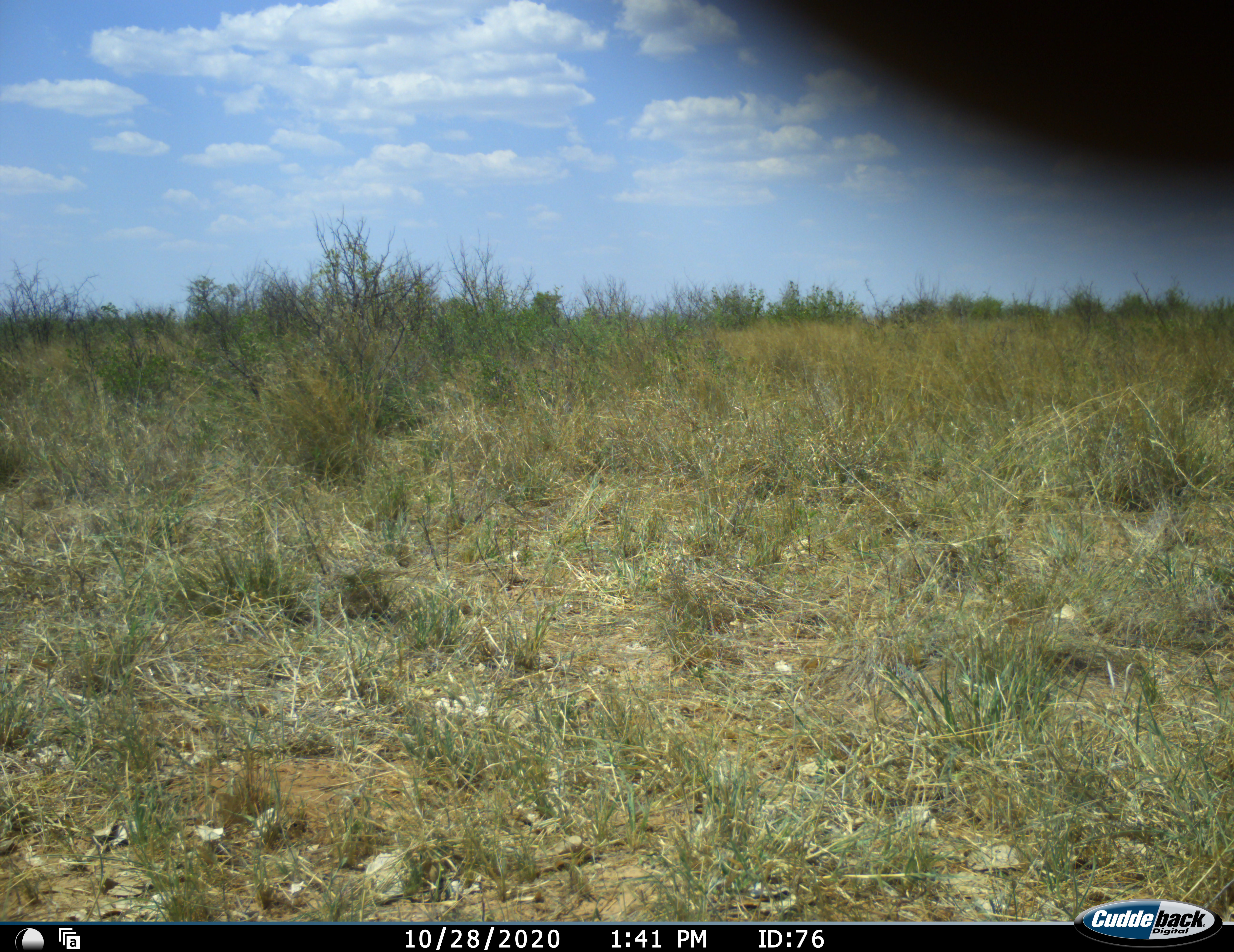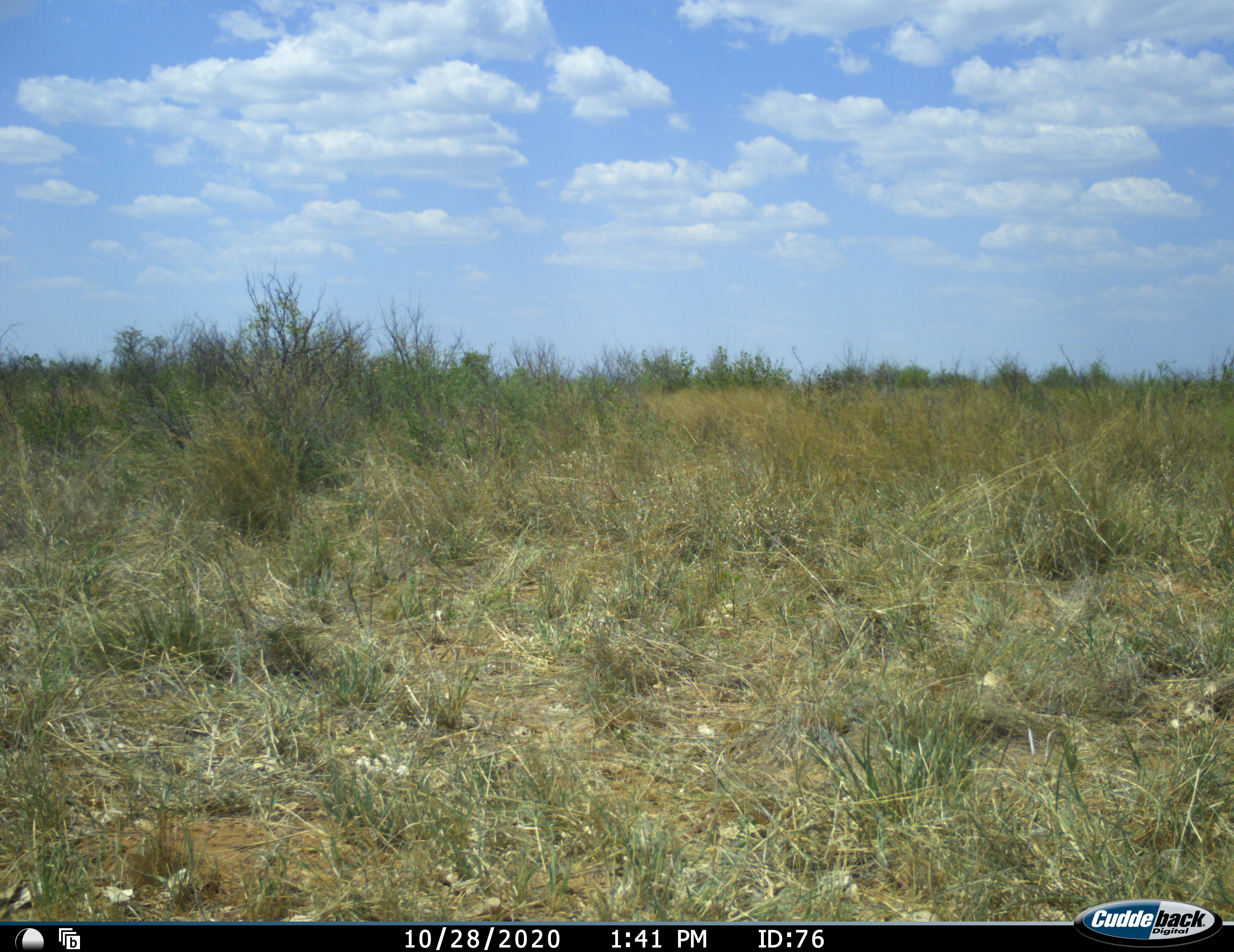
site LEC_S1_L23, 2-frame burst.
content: unidentified animal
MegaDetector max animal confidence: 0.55